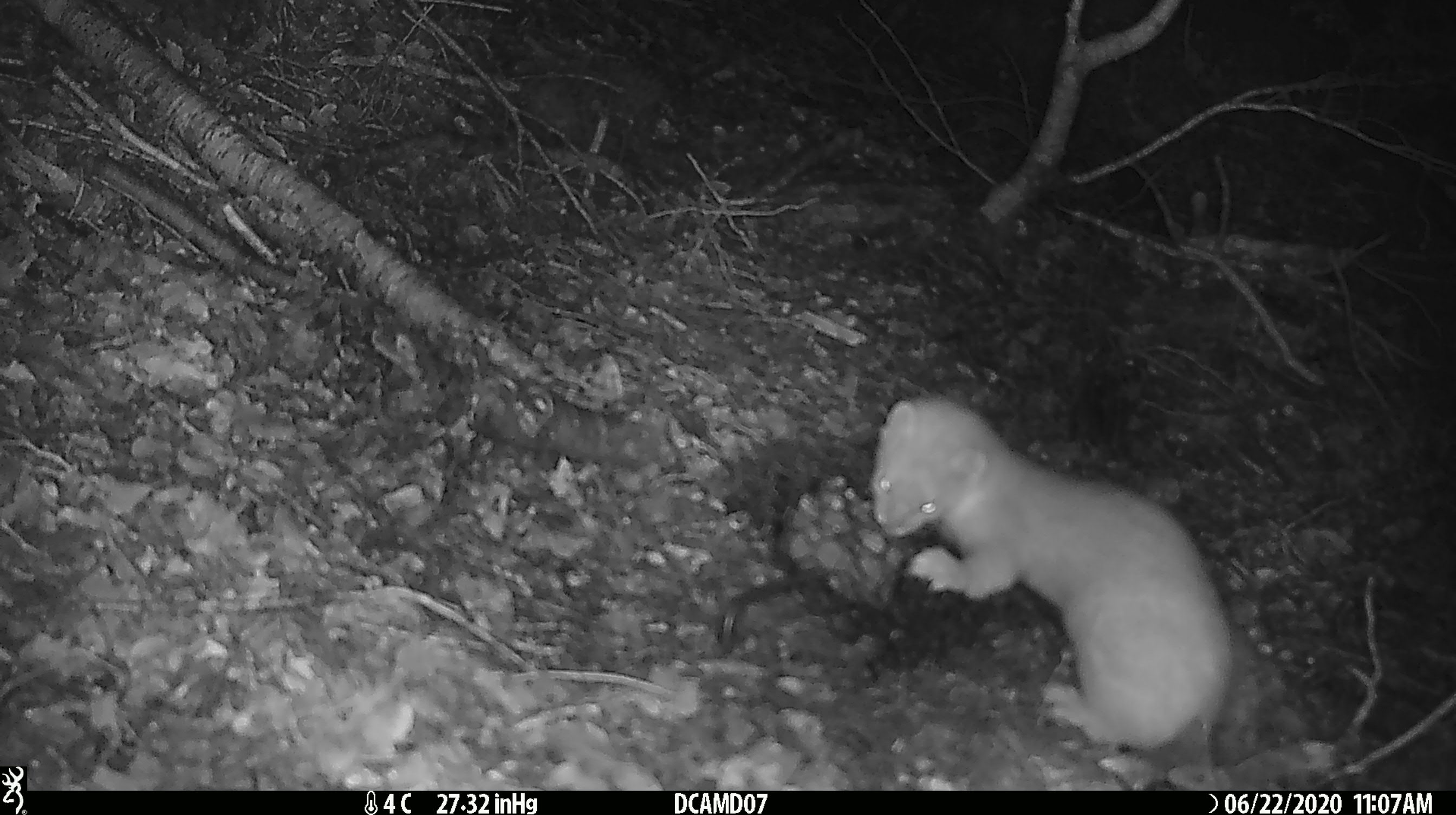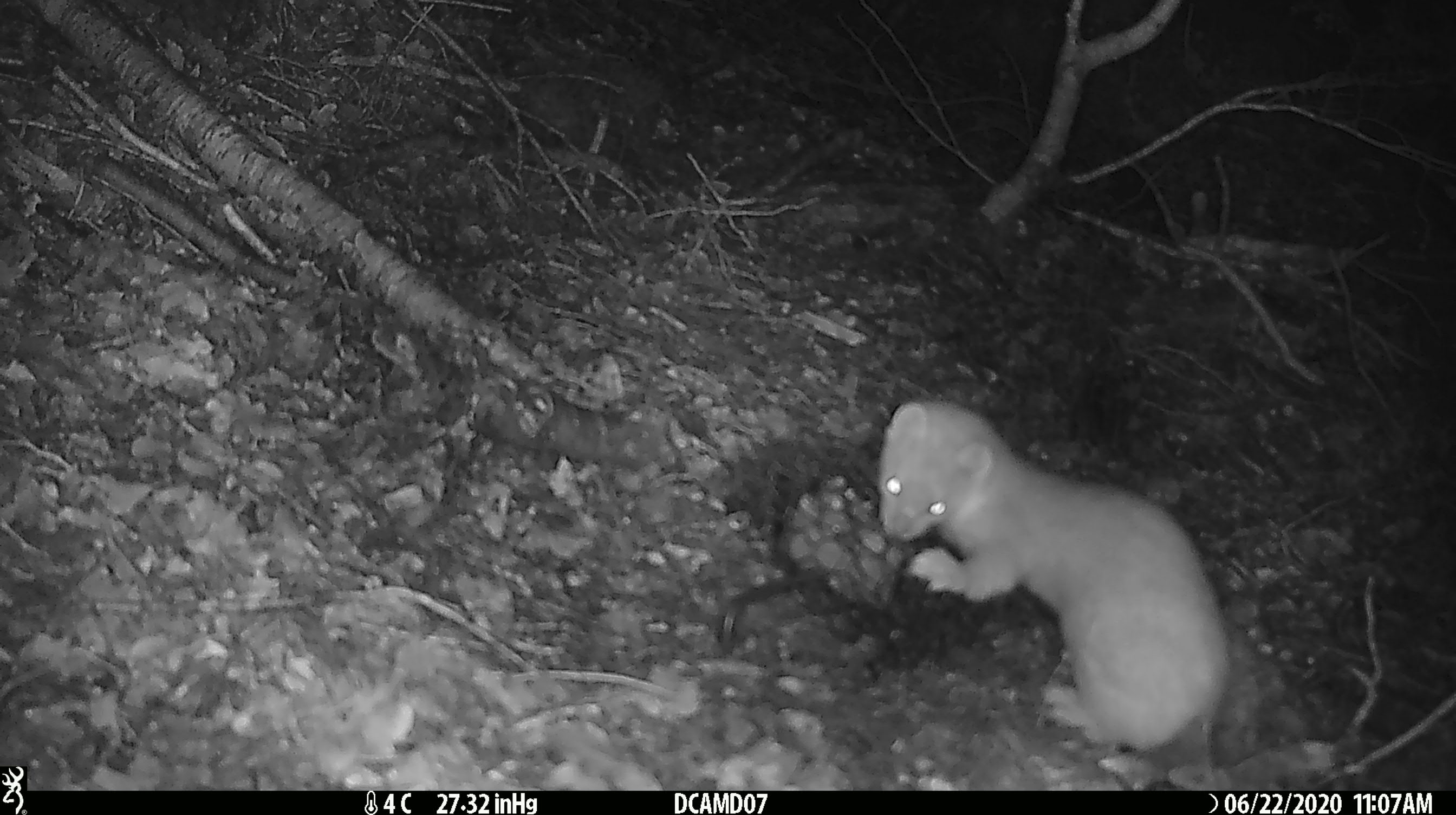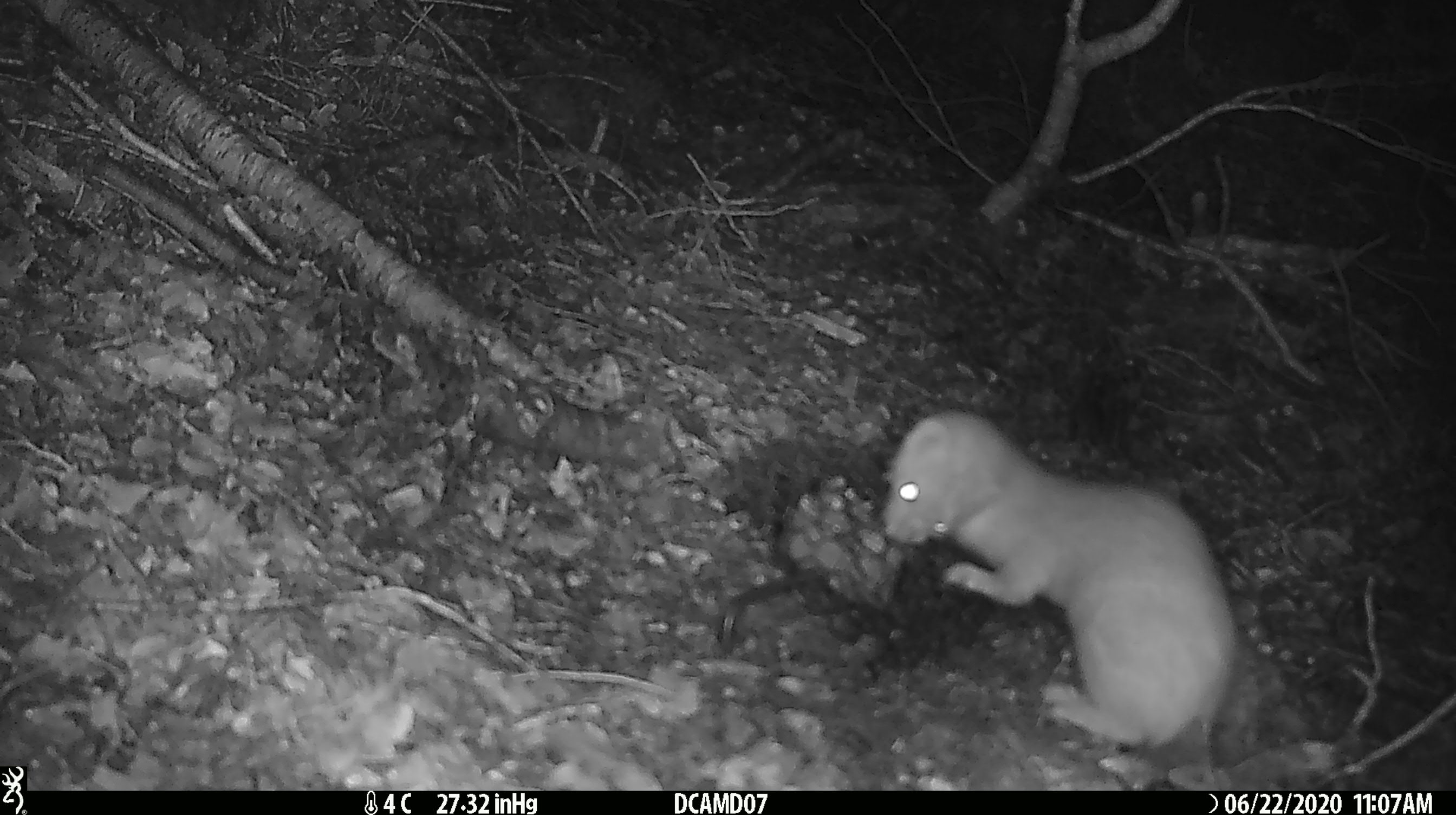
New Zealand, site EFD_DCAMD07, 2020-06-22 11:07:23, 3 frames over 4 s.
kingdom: Animalia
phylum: Chordata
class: Mammalia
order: Carnivora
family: Mustelidae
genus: Mustela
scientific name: Mustela erminea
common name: stoat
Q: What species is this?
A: Stoat (Mustela erminea).